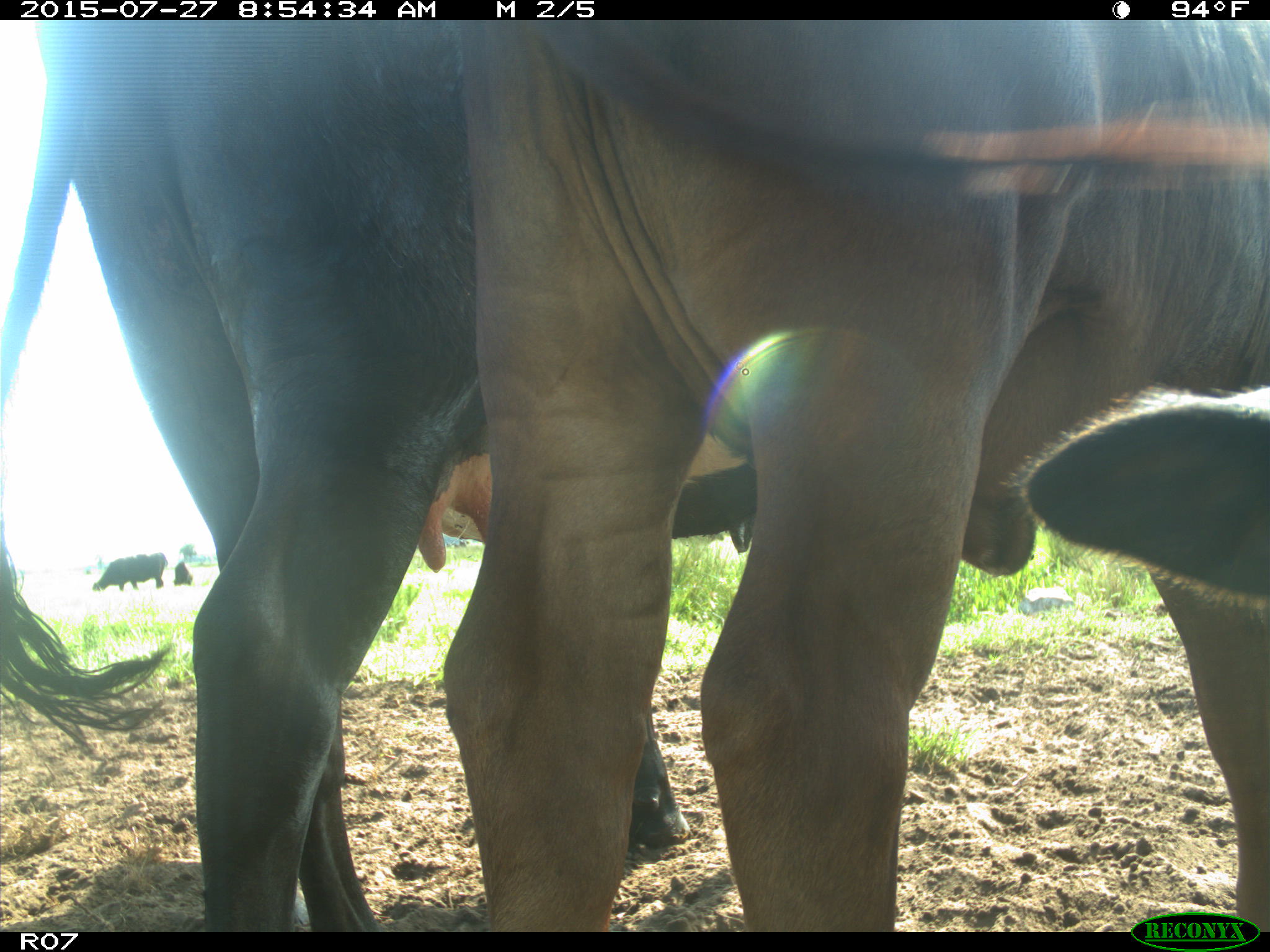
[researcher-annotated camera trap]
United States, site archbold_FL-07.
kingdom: Animalia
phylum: Chordata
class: Mammalia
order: Artiodactyla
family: Bovidae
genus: Bos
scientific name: Bos taurus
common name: domestic cow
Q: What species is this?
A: Bos taurus (domestic cow).